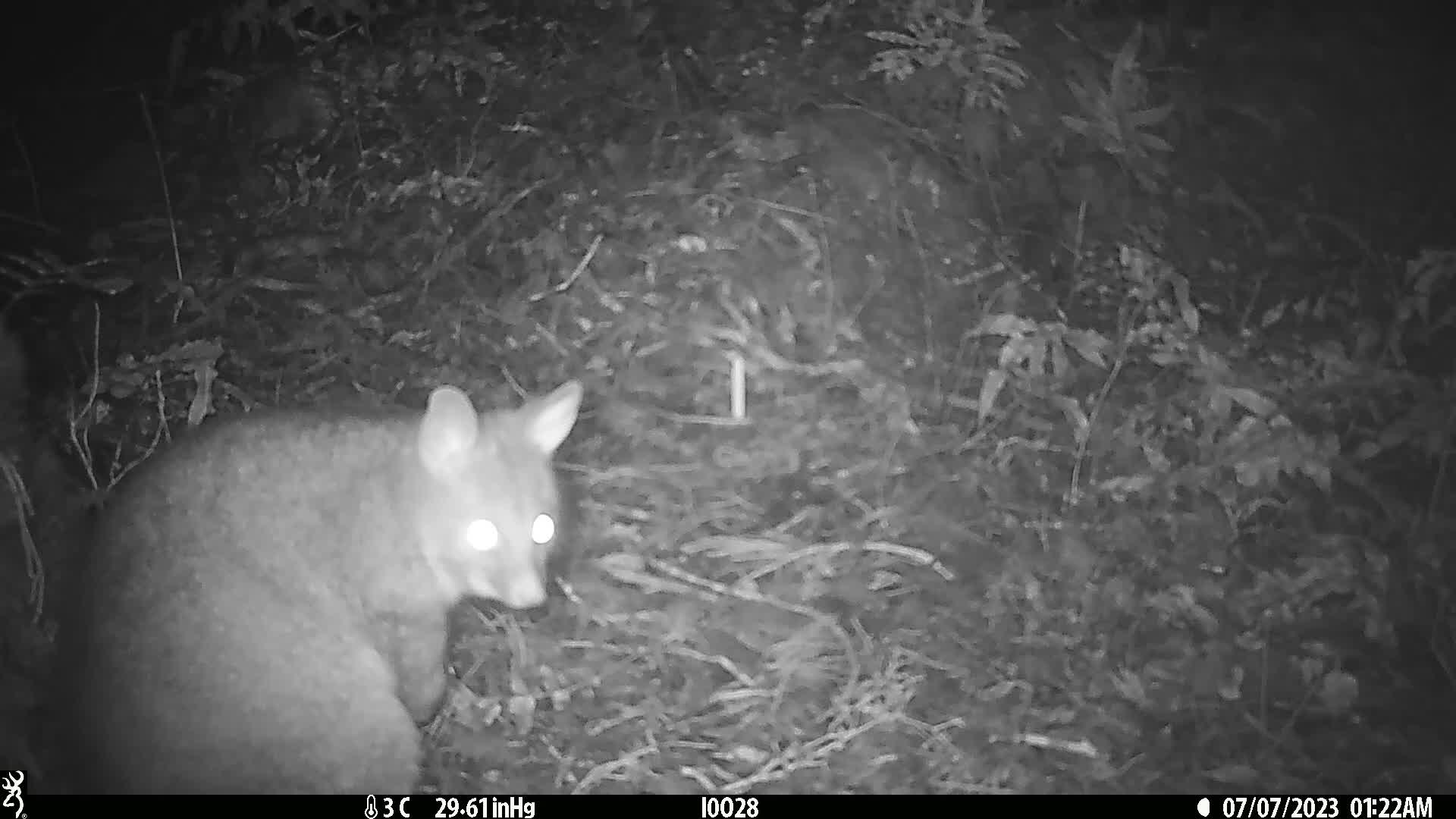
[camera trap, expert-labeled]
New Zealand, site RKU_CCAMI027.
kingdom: Animalia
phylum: Chordata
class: Mammalia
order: Diprotodontia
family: Phalangeridae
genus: Trichosurus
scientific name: Trichosurus vulpecula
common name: common brushtail possum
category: possum